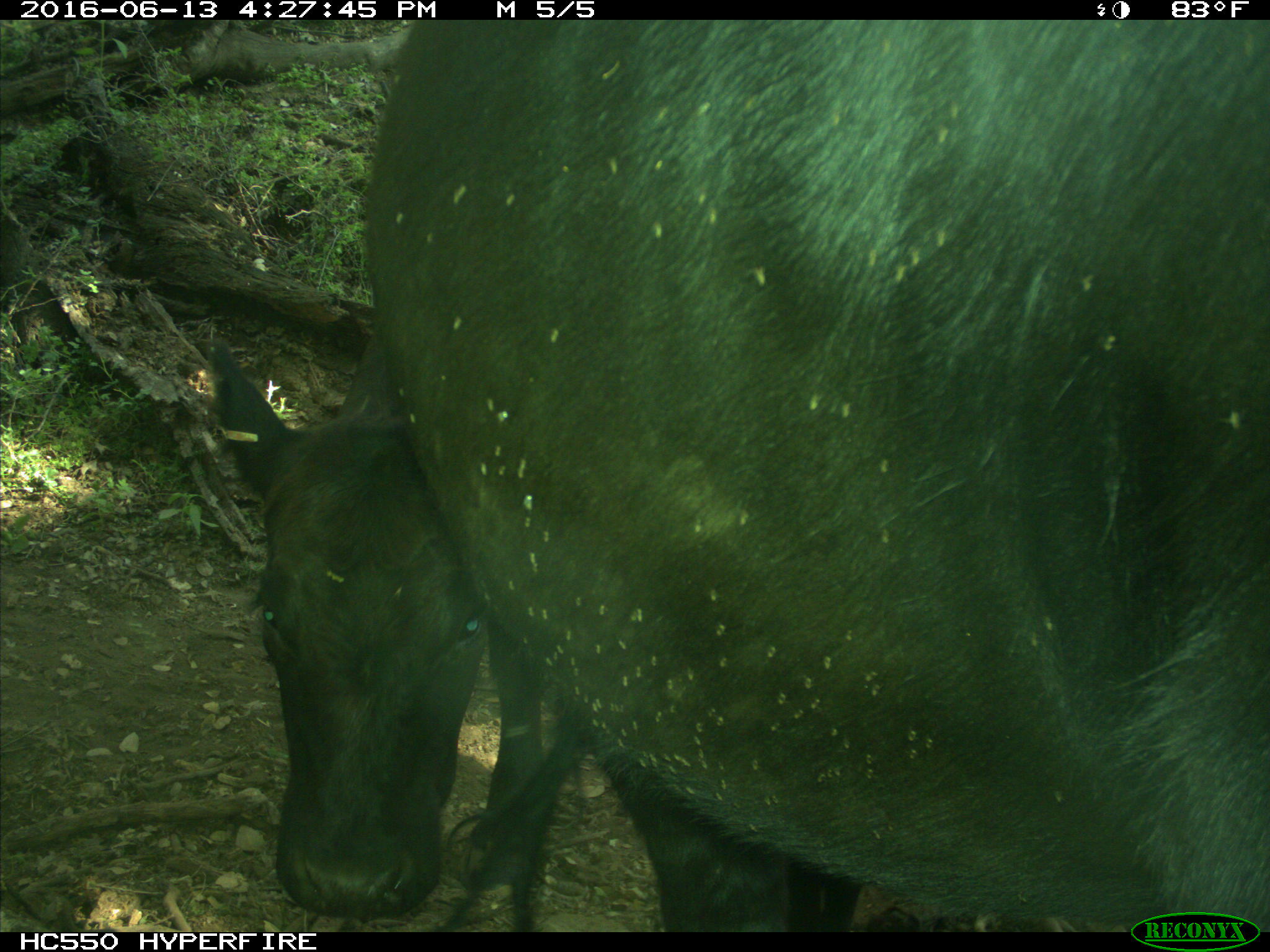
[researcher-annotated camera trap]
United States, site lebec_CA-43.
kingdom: Animalia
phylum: Chordata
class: Mammalia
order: Artiodactyla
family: Bovidae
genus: Bos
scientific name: Bos taurus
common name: domestic cow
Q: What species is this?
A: Bos taurus (domestic cow).